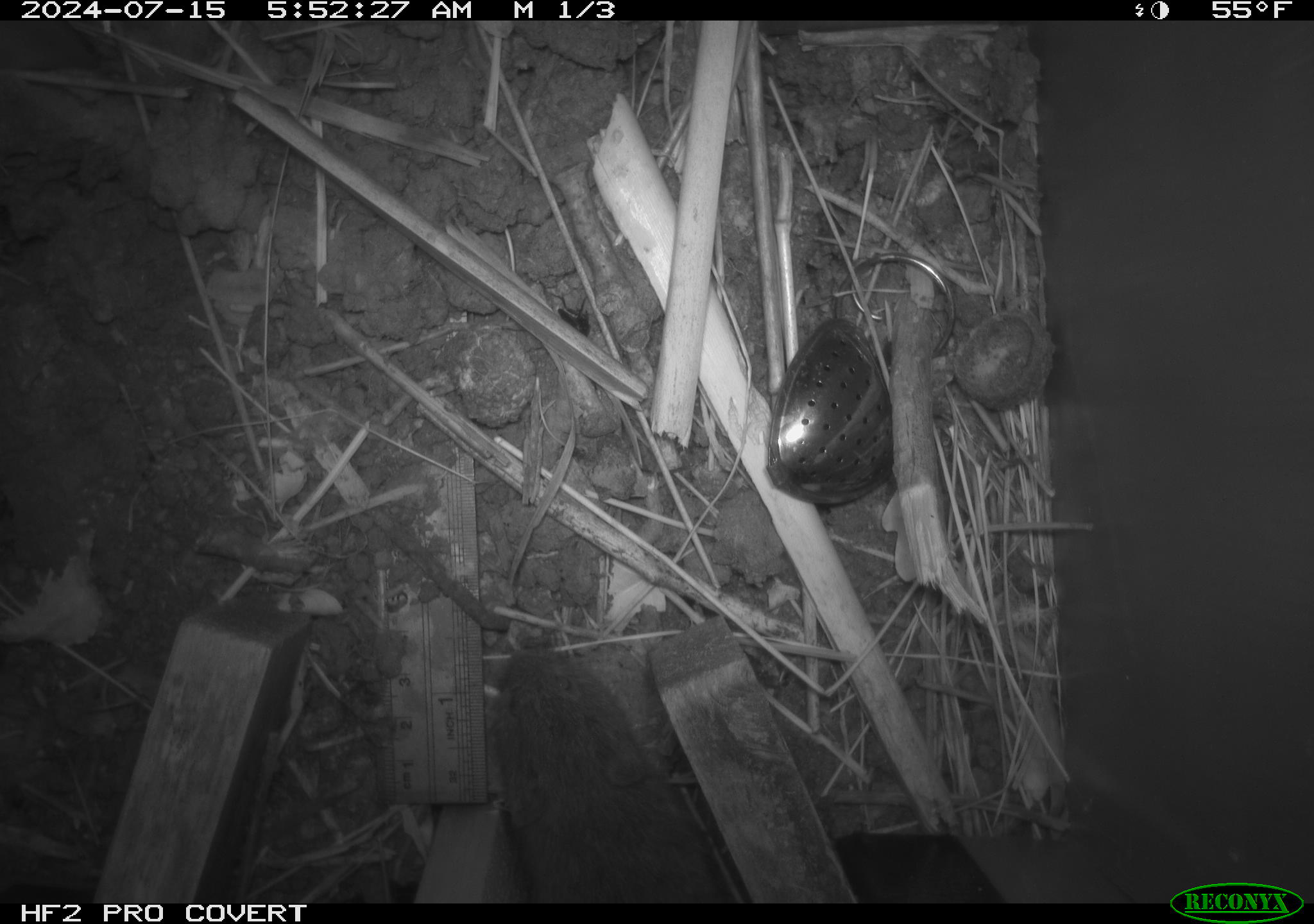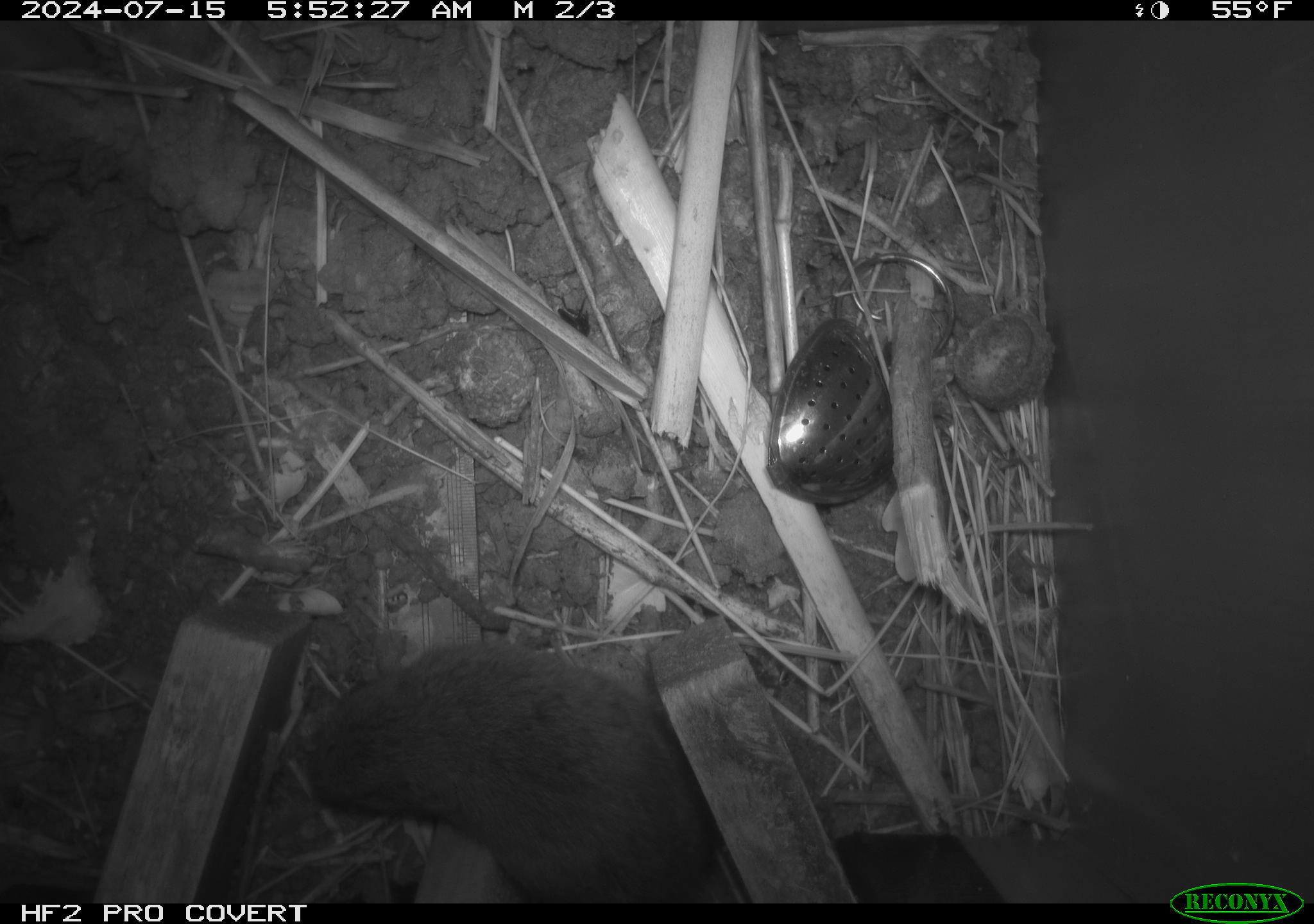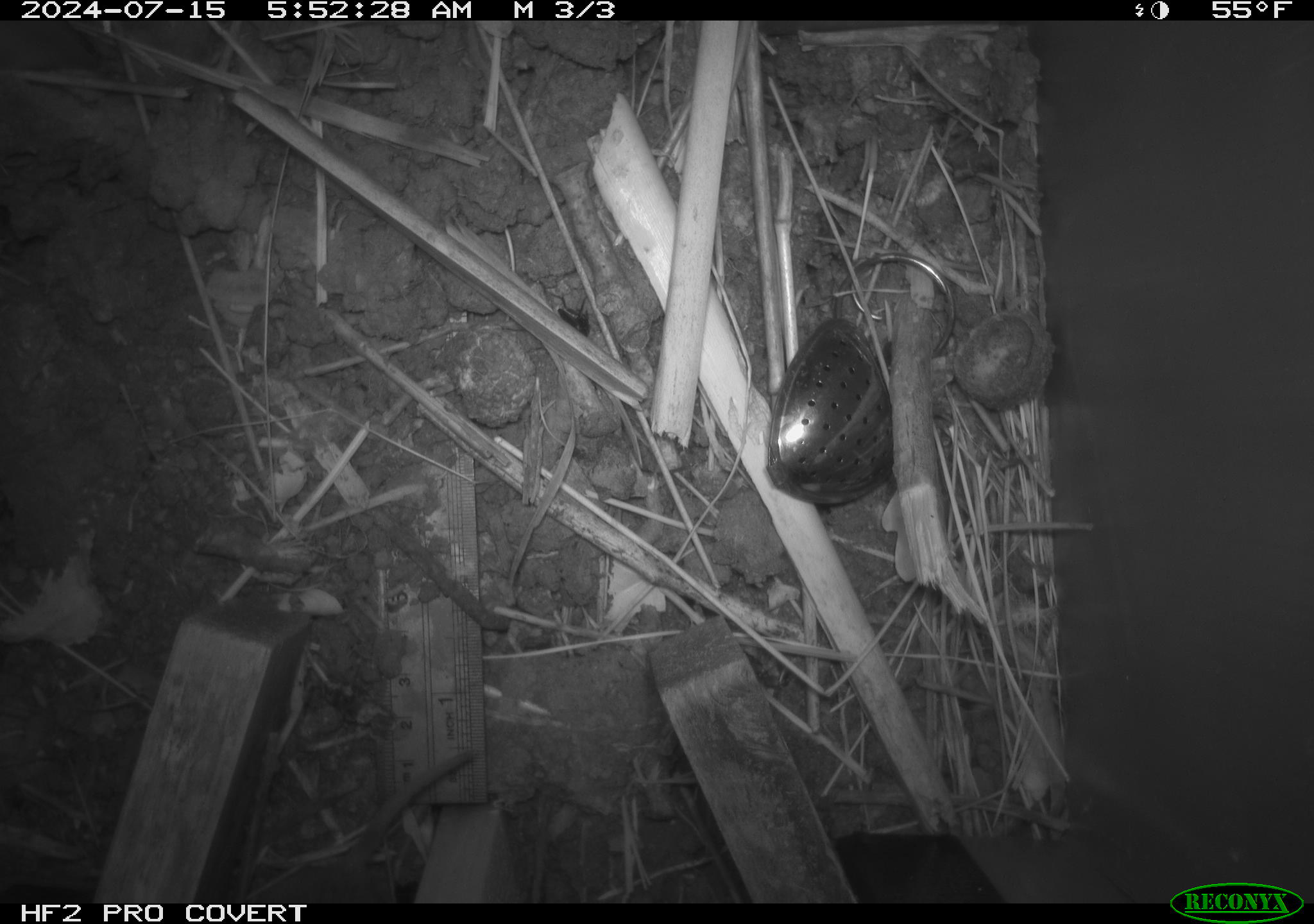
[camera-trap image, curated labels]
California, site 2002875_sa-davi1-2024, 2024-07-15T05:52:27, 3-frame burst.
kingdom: Animalia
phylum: Chordata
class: Mammalia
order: Rodentia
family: Cricetidae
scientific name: Arvicolinae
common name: voles, lemmings, and muskrats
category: arvicolinae subfamily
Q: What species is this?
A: Arvicolinae subfamily (voles, lemmings, and muskrats) (Arvicolinae).